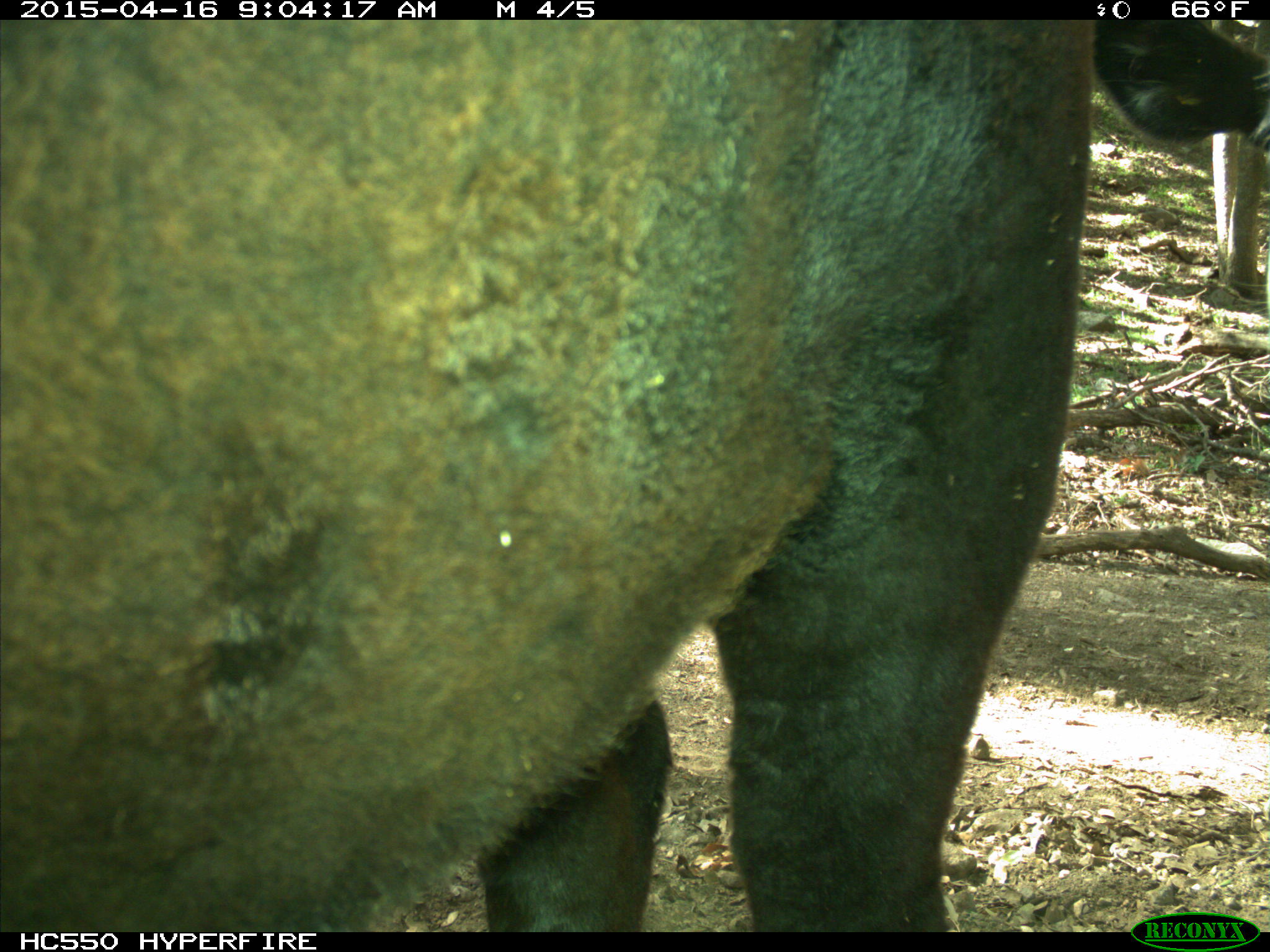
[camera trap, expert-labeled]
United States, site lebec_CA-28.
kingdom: Animalia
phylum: Chordata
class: Mammalia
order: Artiodactyla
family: Bovidae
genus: Bos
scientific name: Bos taurus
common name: domestic cow